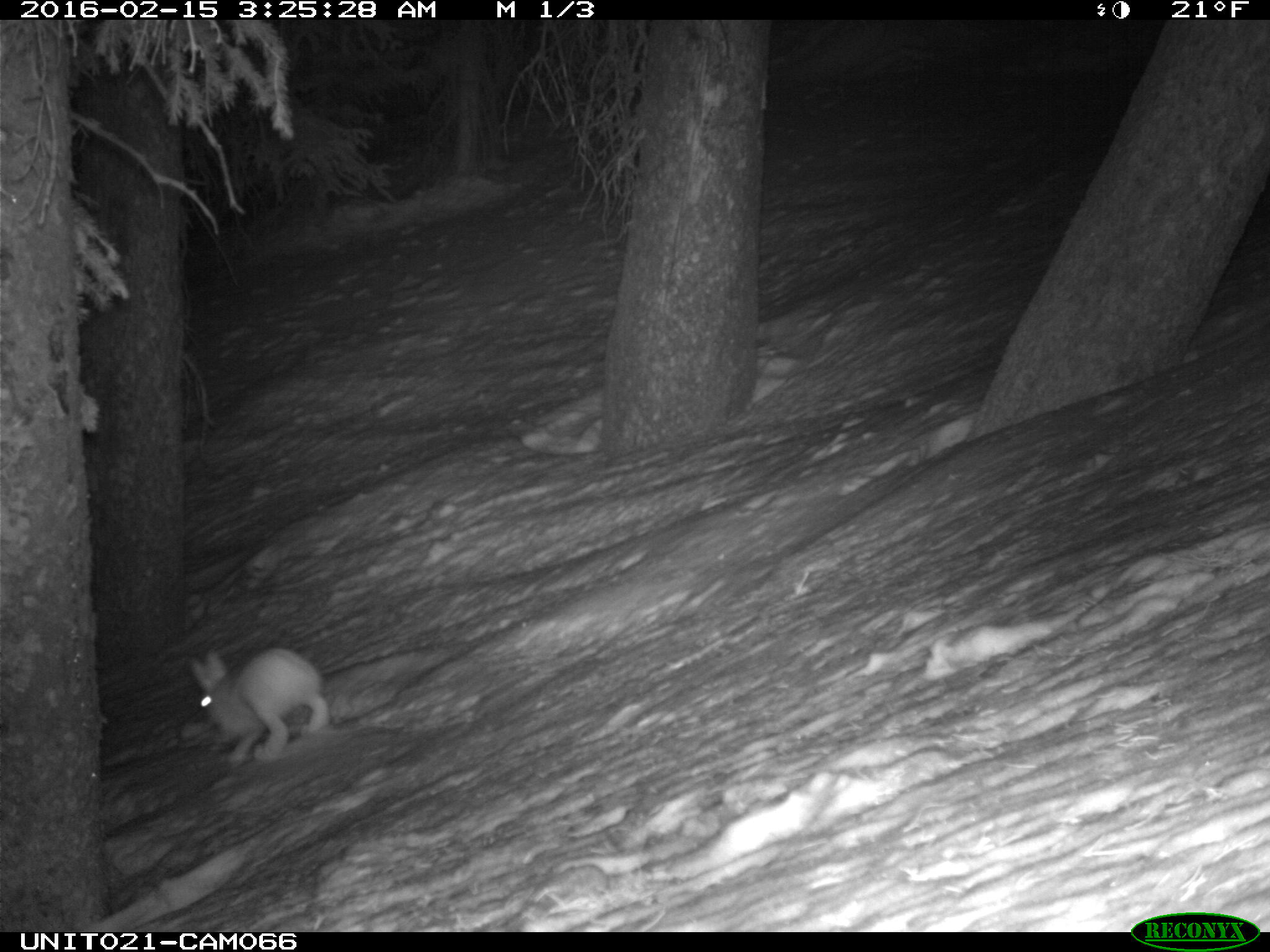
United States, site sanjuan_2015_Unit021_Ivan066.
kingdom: Animalia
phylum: Chordata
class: Mammalia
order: Lagomorpha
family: Leporidae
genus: Lepus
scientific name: Lepus americanus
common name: snowshoe hare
Lepus americanus (snowshoe hare).